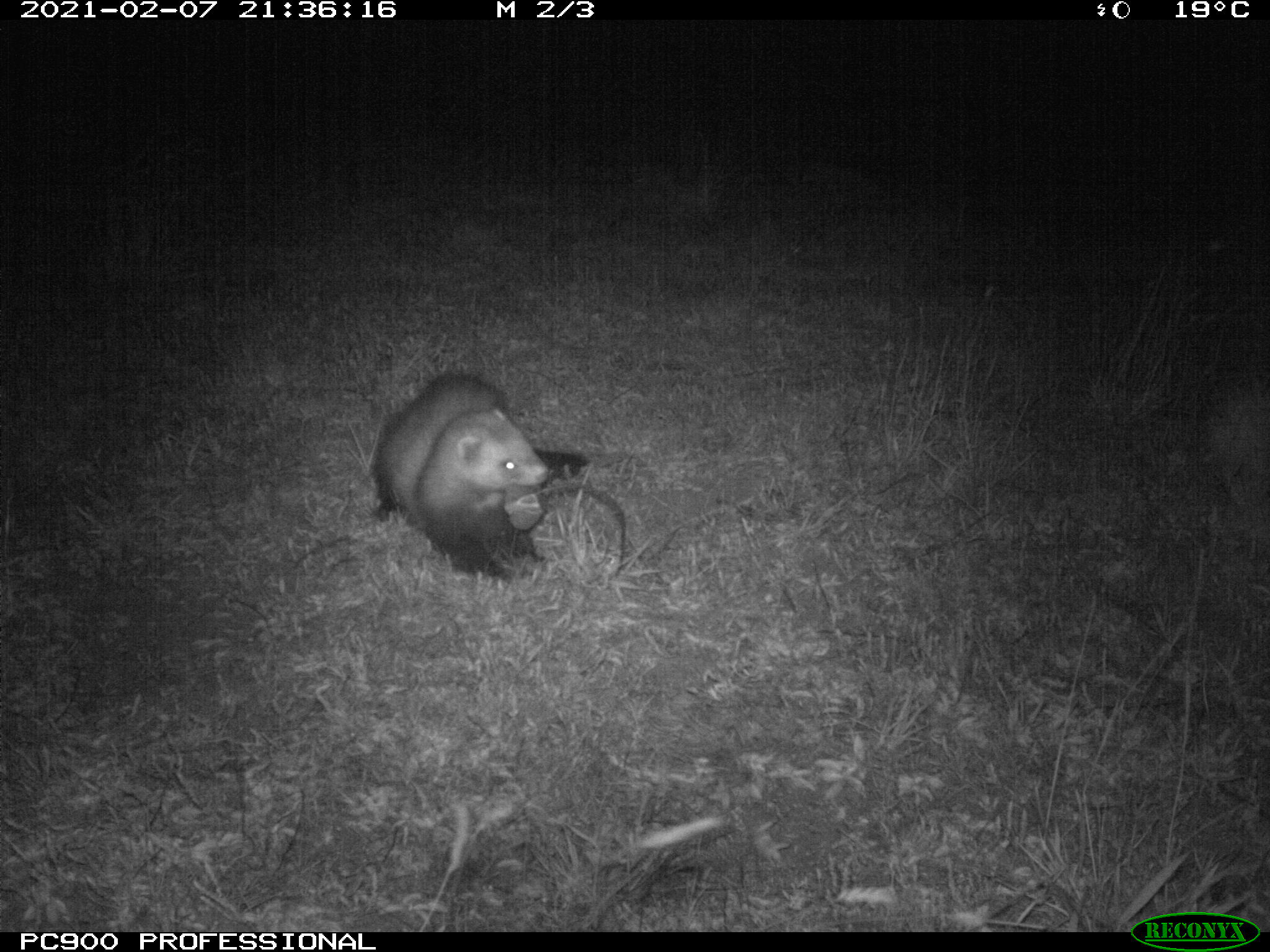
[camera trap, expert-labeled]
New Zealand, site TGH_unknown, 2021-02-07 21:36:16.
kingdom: Animalia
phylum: Chordata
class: Mammalia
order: Carnivora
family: Mustelidae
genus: Mustela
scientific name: Mustela furo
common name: ferret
Ferret (Mustela furo).